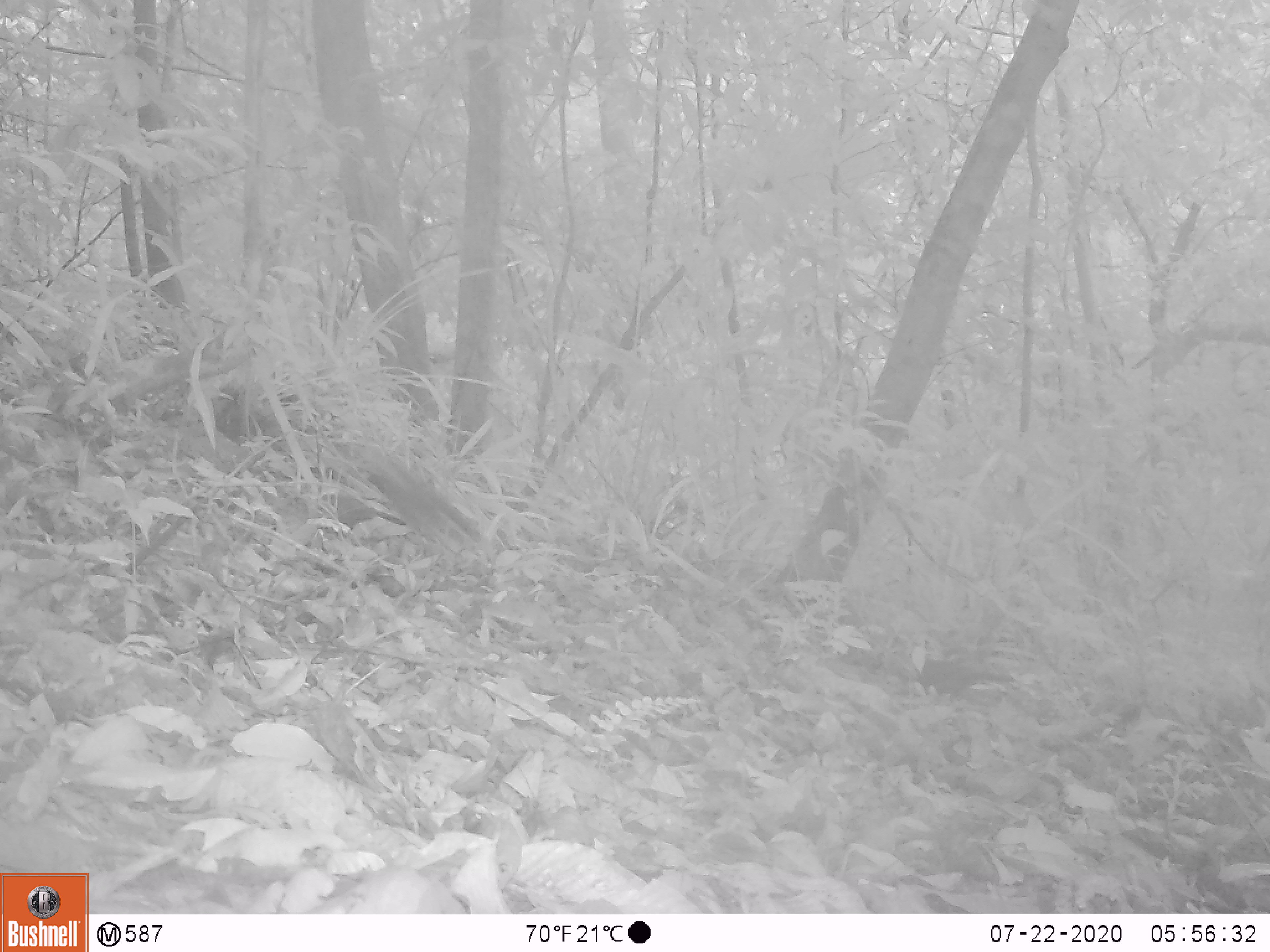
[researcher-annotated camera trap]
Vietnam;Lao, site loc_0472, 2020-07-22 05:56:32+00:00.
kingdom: Animalia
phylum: Chordata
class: Mammalia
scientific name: Mammalia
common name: mammal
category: unidentified small mammal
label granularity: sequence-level